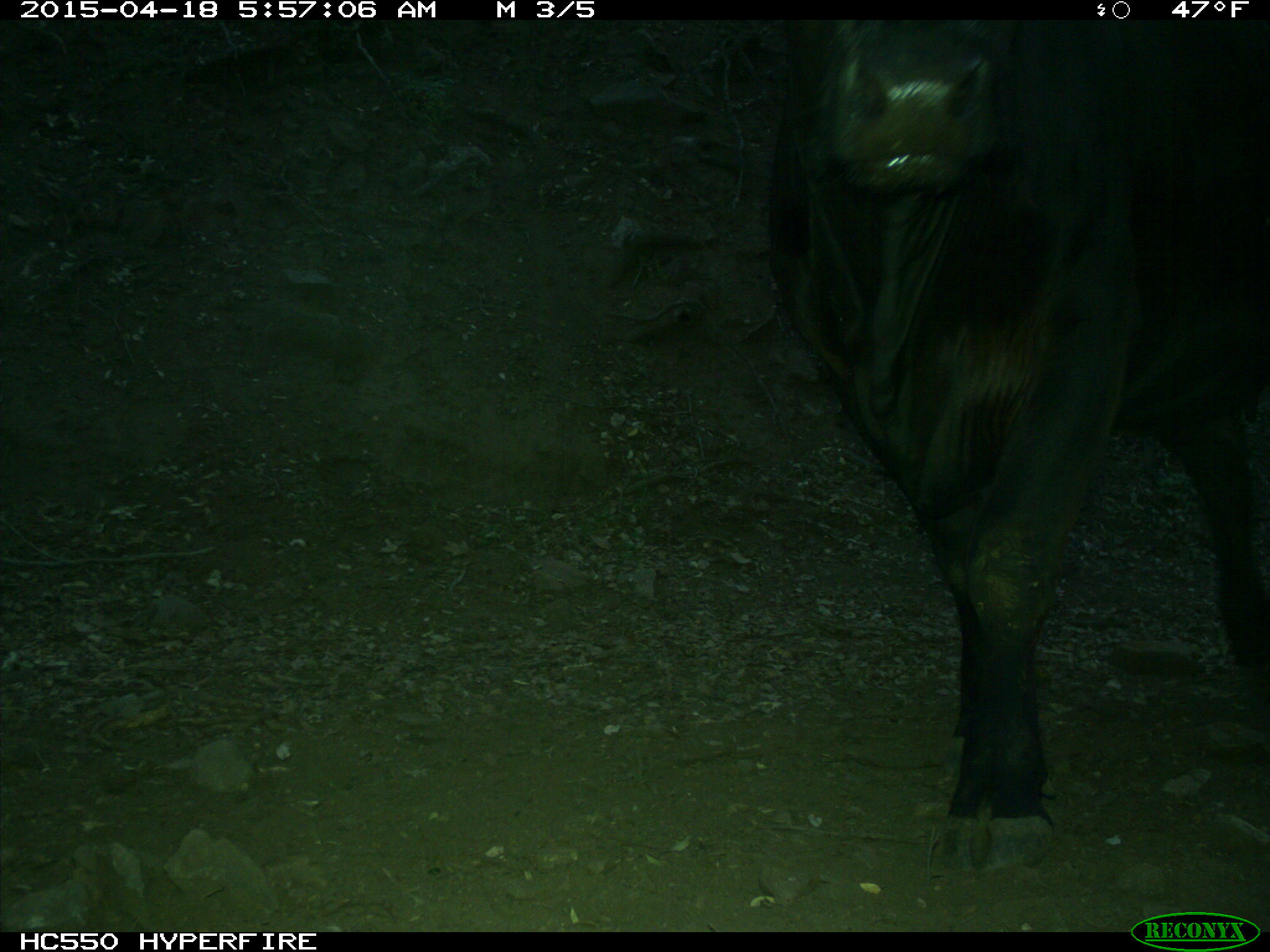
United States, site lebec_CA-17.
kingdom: Animalia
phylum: Chordata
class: Mammalia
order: Artiodactyla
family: Bovidae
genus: Bos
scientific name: Bos taurus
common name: domestic cow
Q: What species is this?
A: Bos taurus (domestic cow).